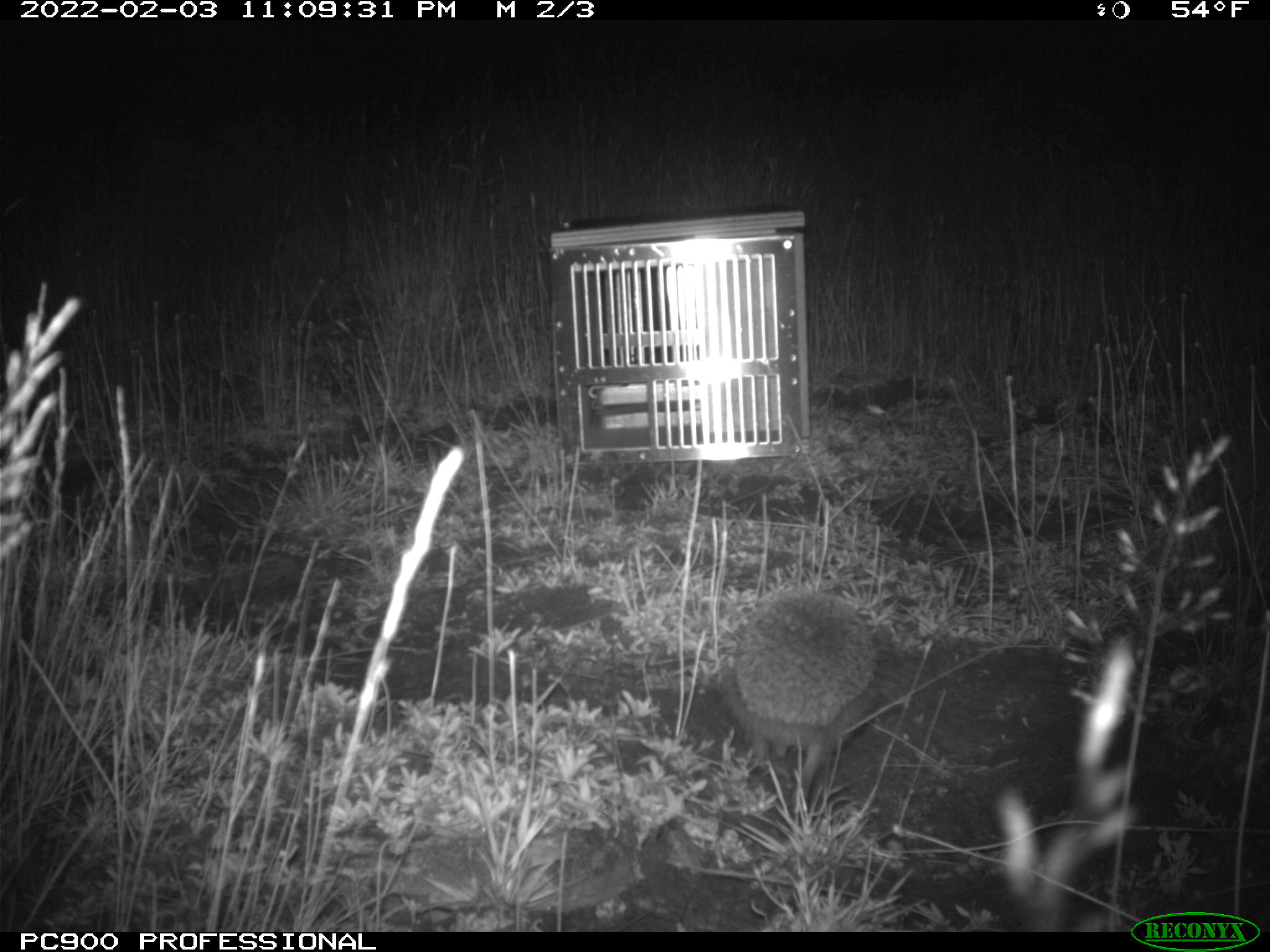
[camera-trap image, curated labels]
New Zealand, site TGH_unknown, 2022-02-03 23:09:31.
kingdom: Animalia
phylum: Chordata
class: Mammalia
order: Eulipotyphla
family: Erinaceidae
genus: Erinaceus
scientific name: Erinaceus europaeus europaeus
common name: european hedgehog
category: hedgehog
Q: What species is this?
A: Hedgehog (european hedgehog) (Erinaceus europaeus europaeus).